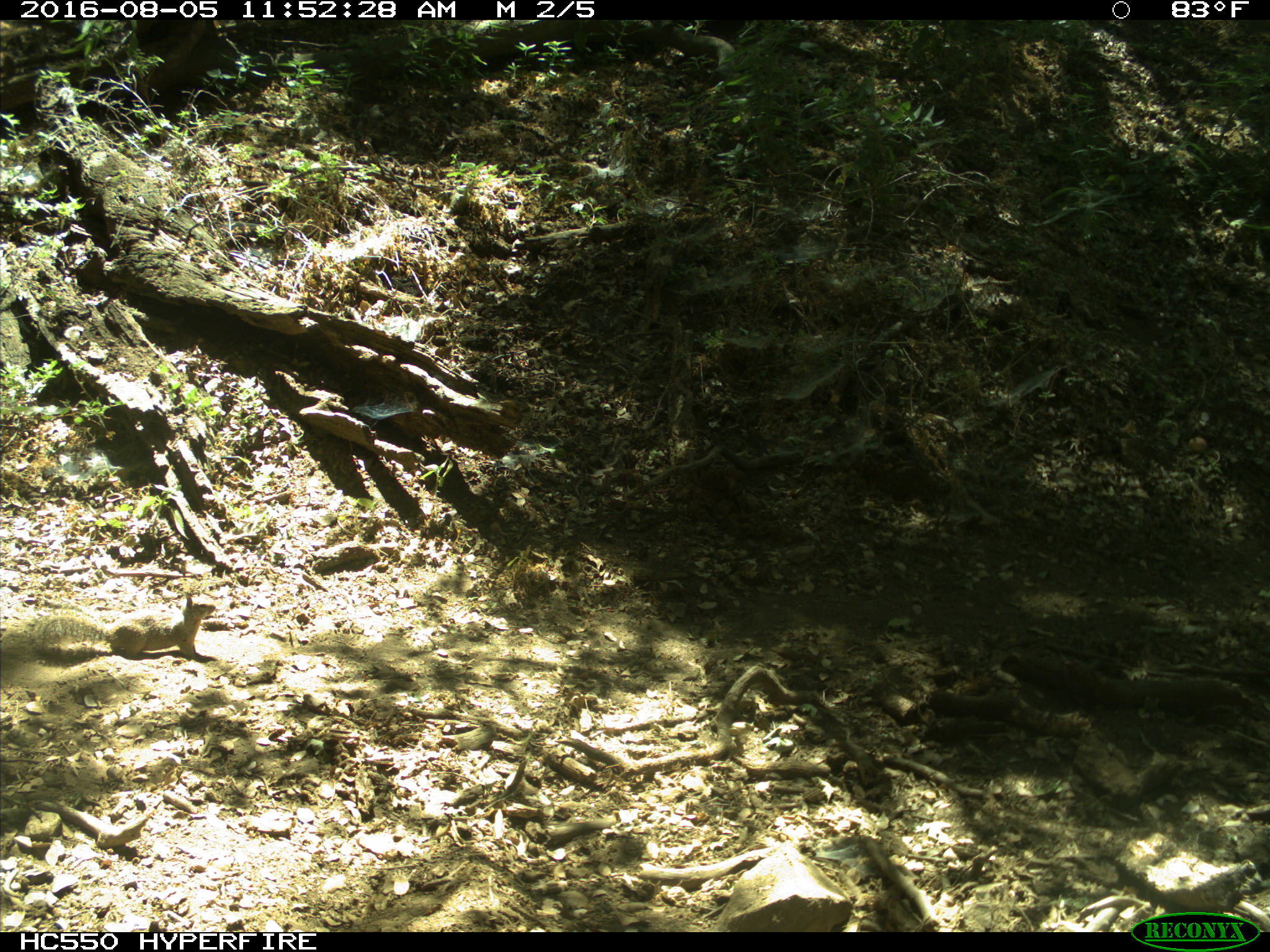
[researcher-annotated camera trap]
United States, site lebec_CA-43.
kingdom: Animalia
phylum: Chordata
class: Mammalia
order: Rodentia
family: Sciuridae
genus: Otospermophilus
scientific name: Otospermophilus beecheyi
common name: california ground squirrel